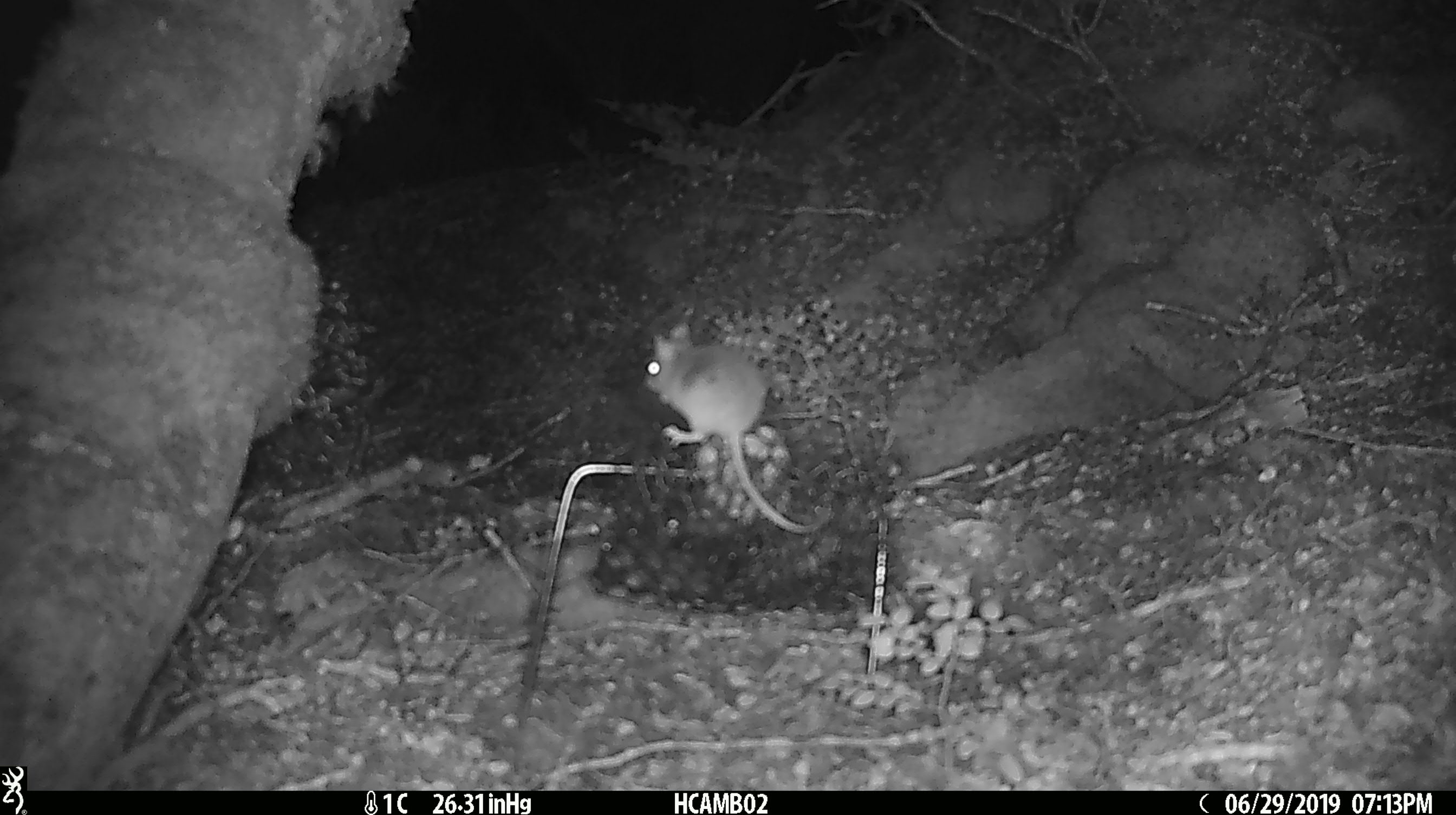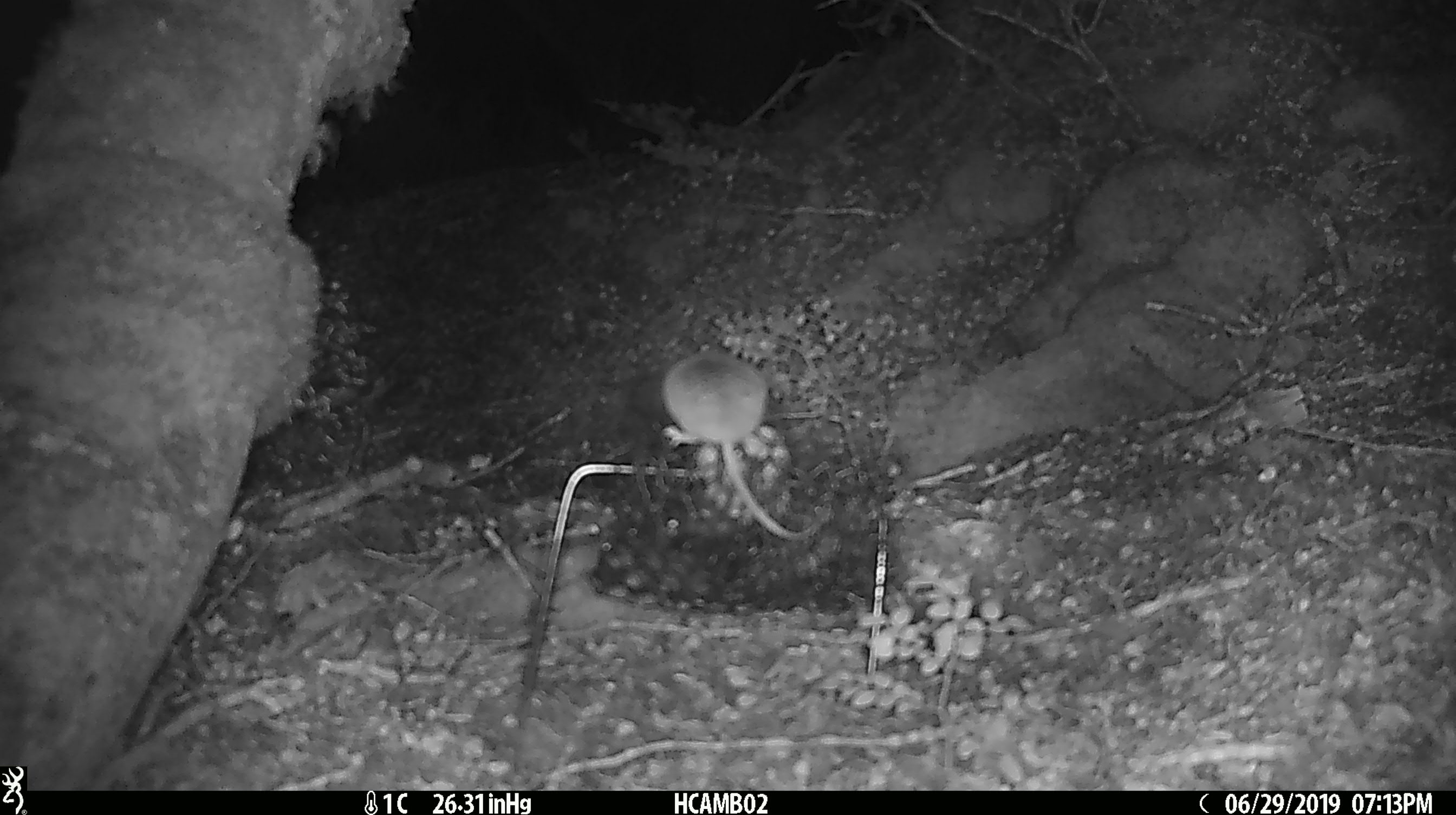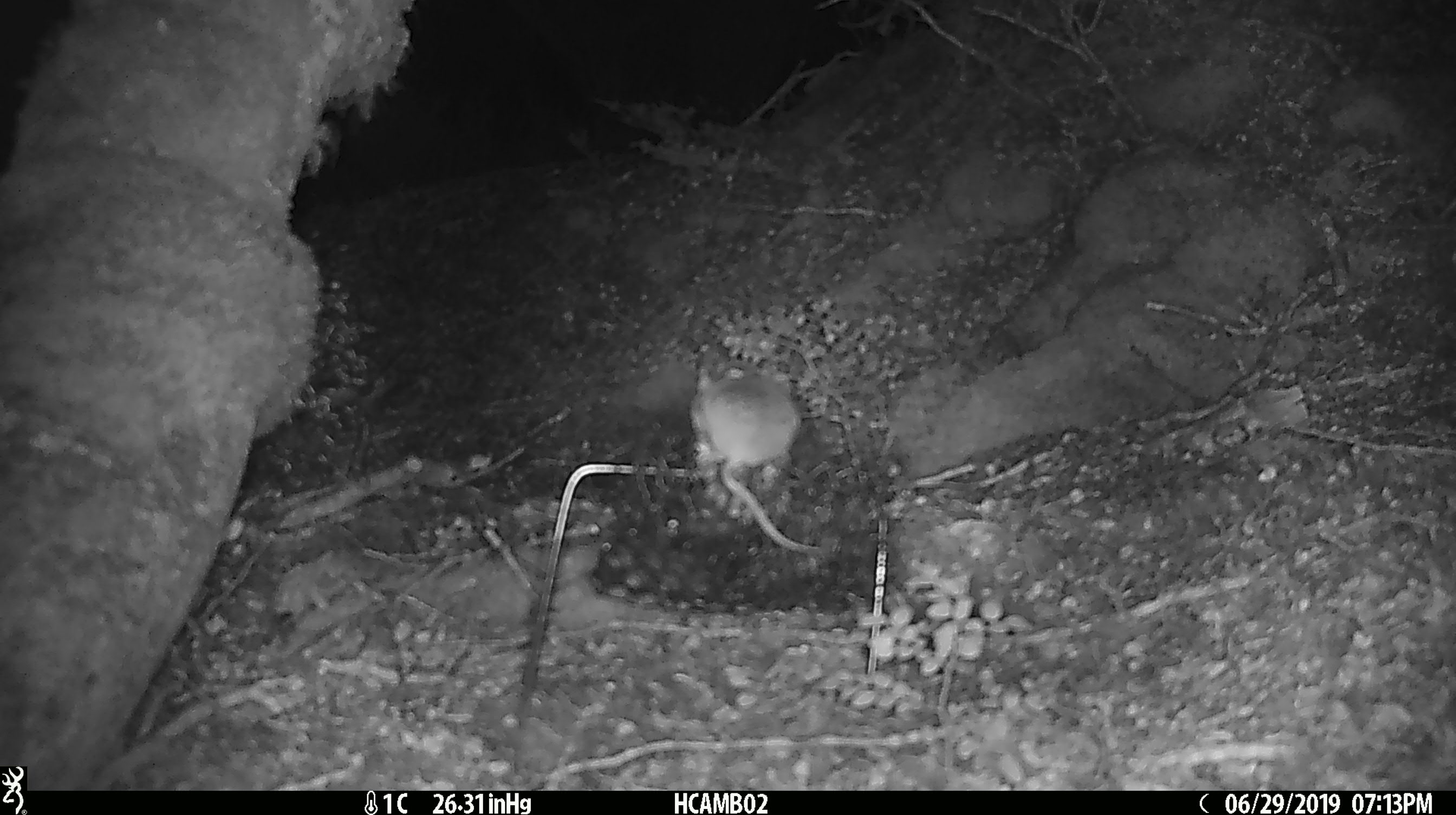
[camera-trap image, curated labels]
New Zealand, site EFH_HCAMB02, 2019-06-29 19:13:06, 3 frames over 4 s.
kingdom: Animalia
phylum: Chordata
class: Mammalia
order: Rodentia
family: Muridae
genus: Mus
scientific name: Mus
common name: mouse